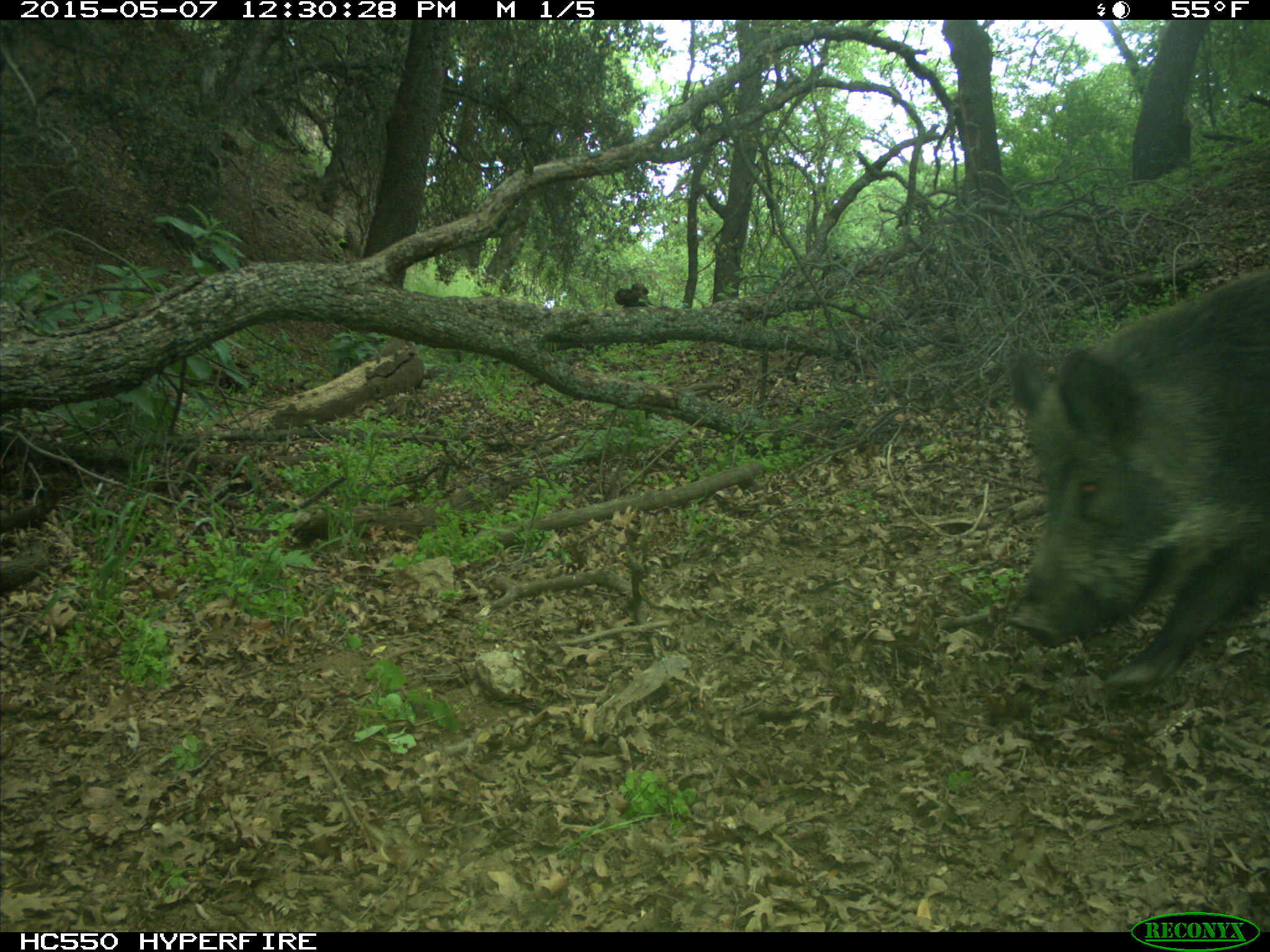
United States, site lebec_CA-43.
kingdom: Animalia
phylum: Chordata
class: Mammalia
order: Artiodactyla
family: Suidae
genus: Sus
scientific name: Sus scrofa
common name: wild boar